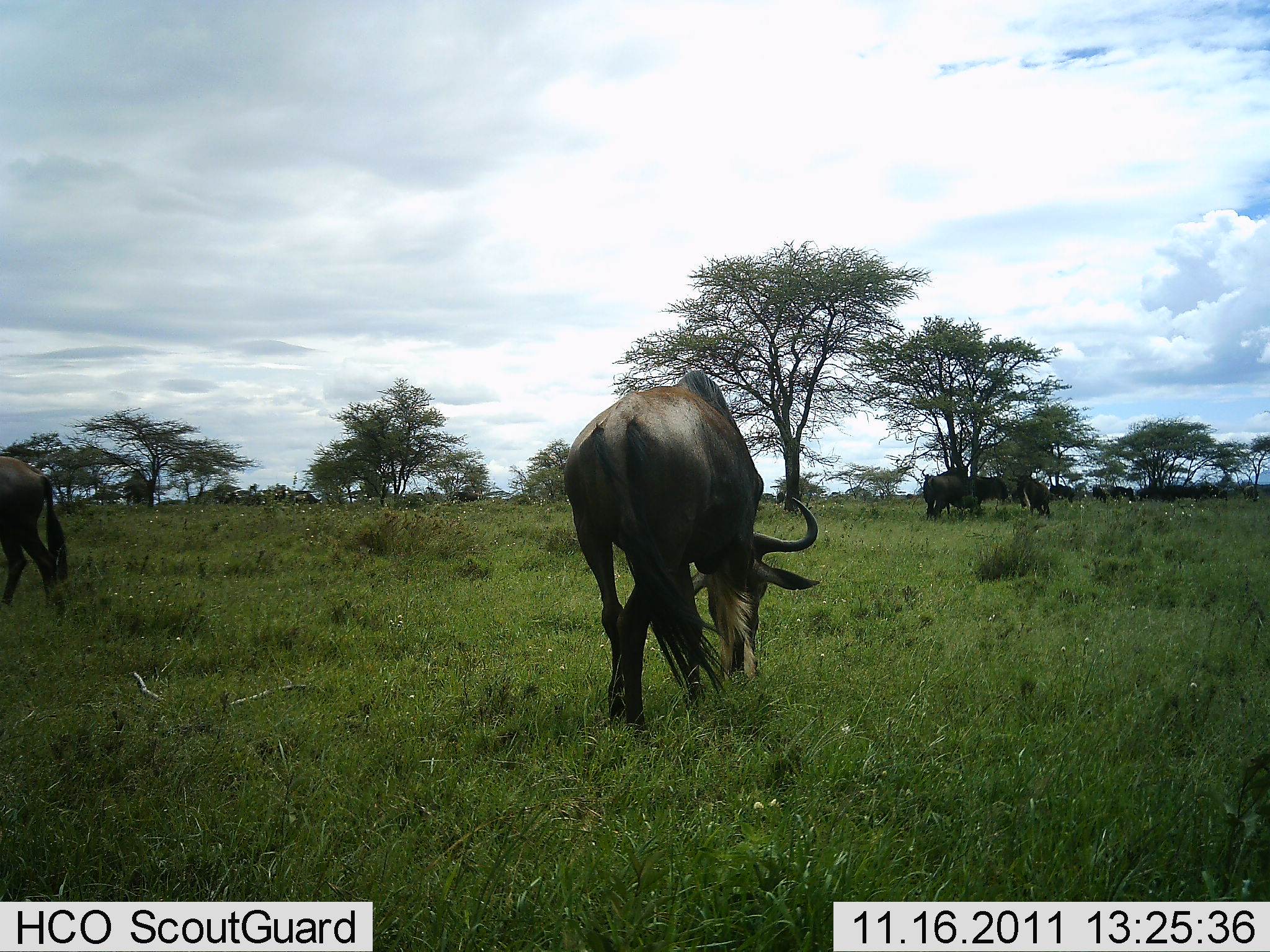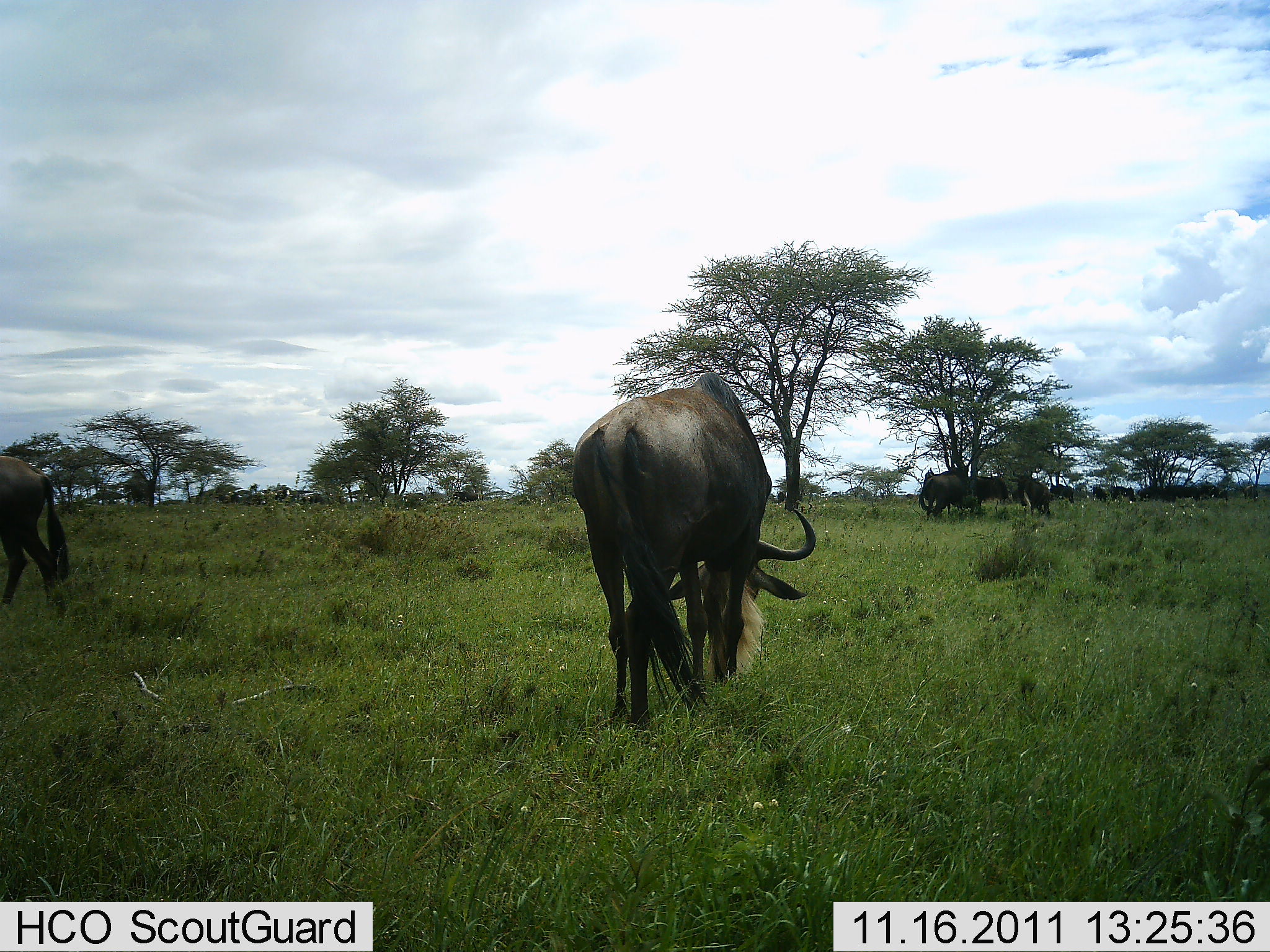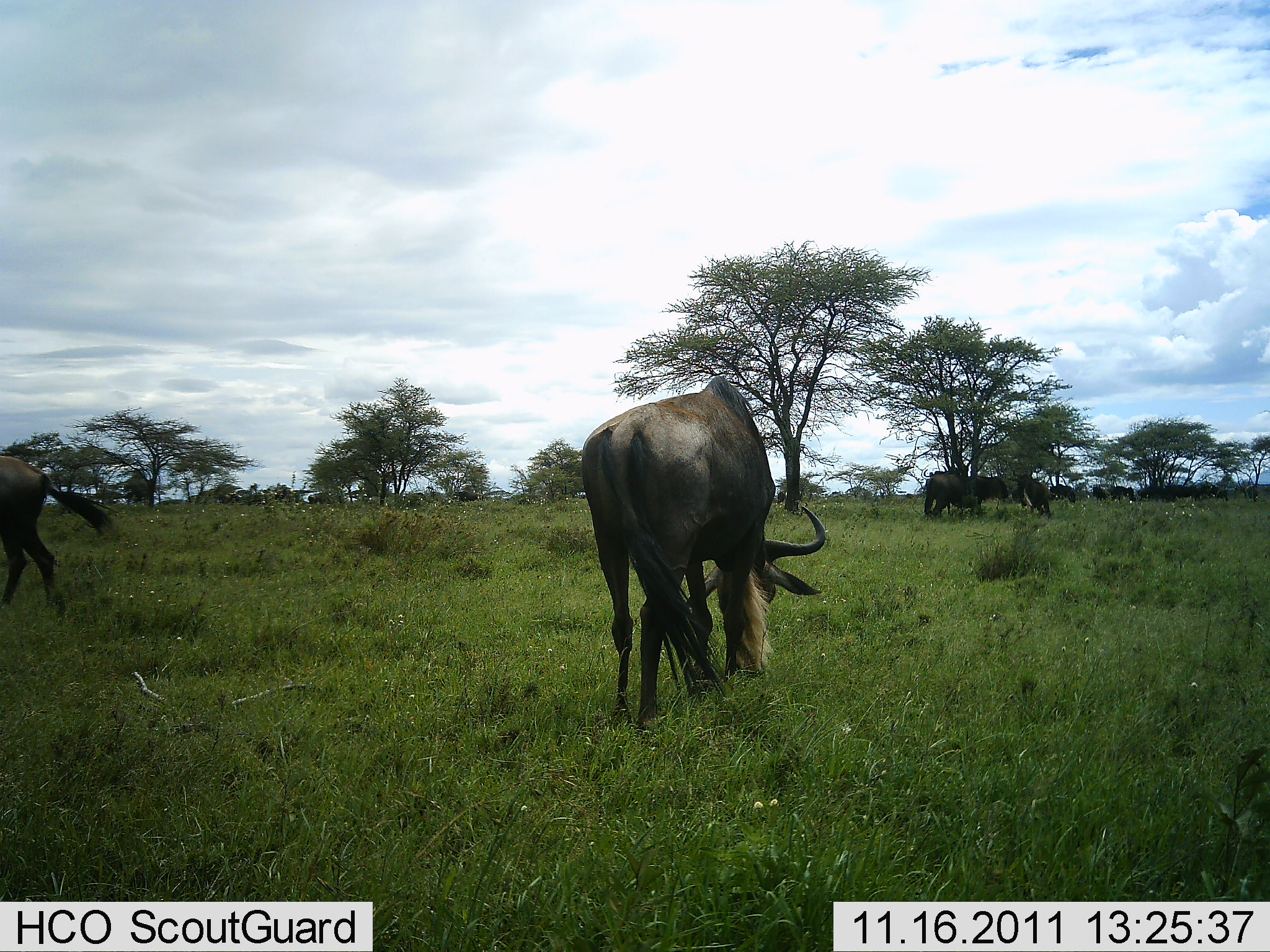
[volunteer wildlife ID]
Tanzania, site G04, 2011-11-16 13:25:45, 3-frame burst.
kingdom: Animalia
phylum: Chordata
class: Mammalia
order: Artiodactyla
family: Bovidae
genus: Connochaetes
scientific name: Connochaetes taurinus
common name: blue wildebeest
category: wildebeest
Wildebeest (blue wildebeest) (Connochaetes taurinus), count 11-50. Behavior (volunteer vote fractions): standing 36%, resting 7%, moving 29%, interacting 0%. Young present (vote fraction): 0%. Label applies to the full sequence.